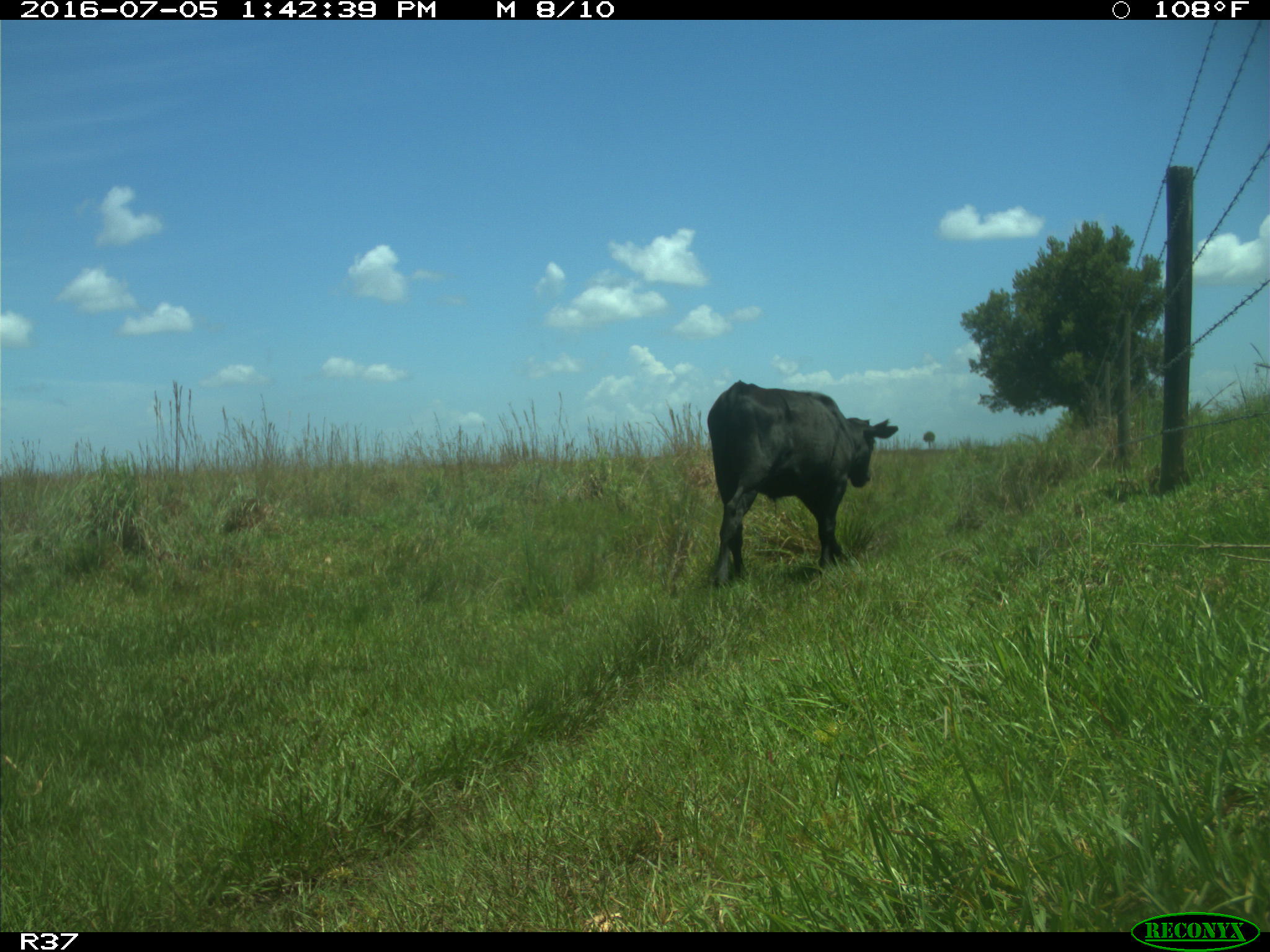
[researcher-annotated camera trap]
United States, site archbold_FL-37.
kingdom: Animalia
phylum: Chordata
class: Mammalia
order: Artiodactyla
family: Bovidae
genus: Bos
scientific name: Bos taurus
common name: domestic cow